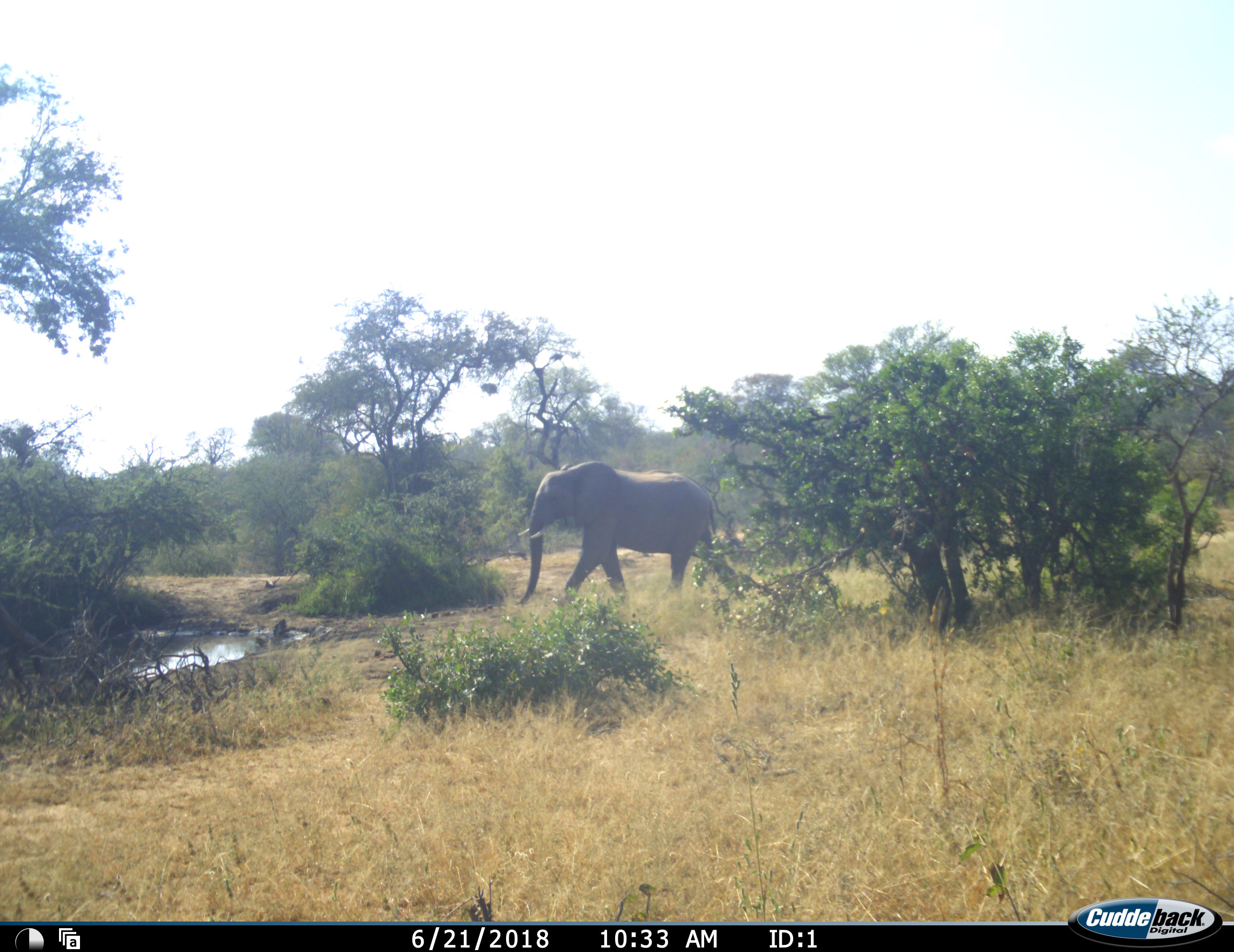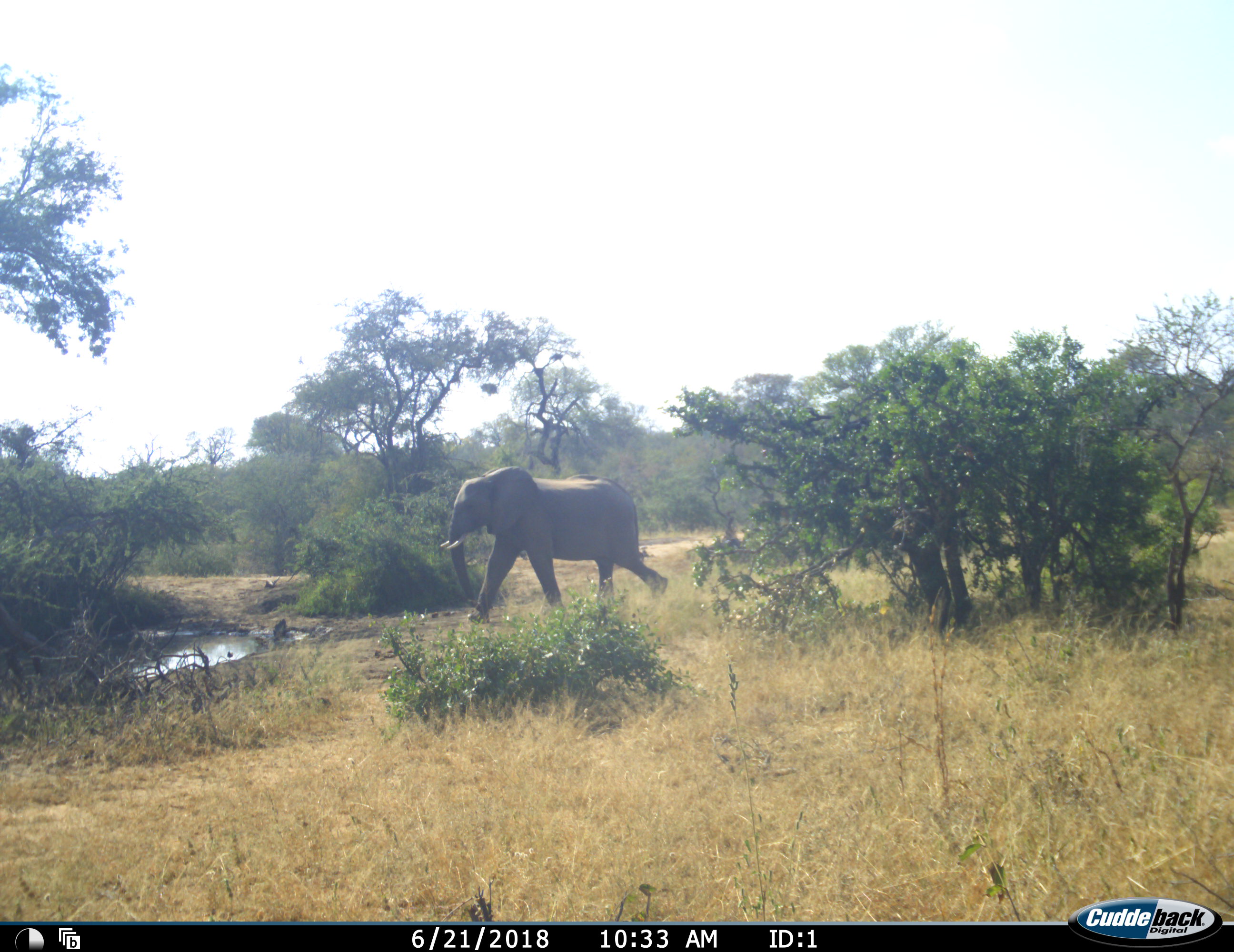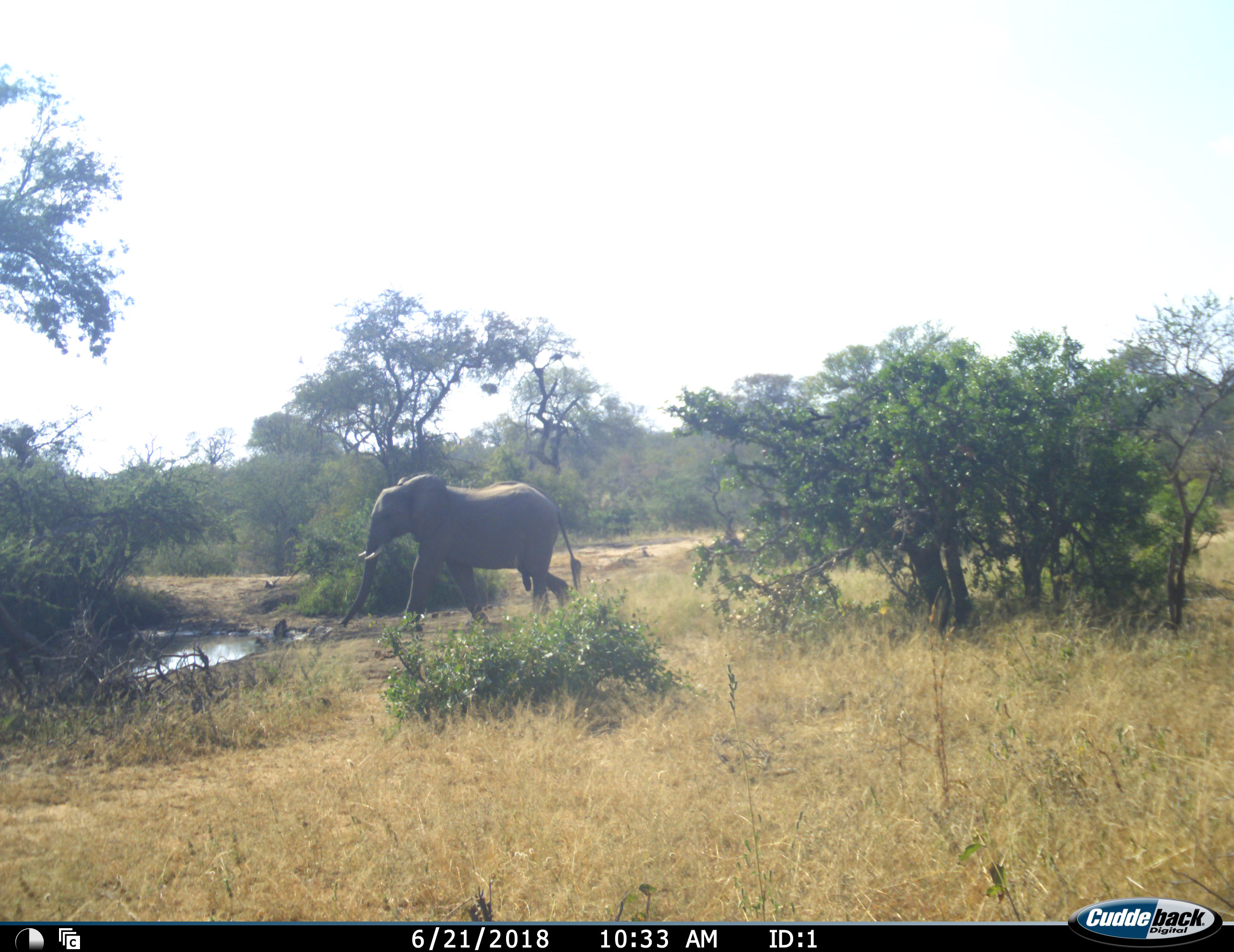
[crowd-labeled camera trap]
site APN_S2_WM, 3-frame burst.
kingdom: Animalia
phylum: Chordata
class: Mammalia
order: Proboscidea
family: Elephantidae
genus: Loxodonta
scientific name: Loxodonta africana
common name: african bush elephant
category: elephant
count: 1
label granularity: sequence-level